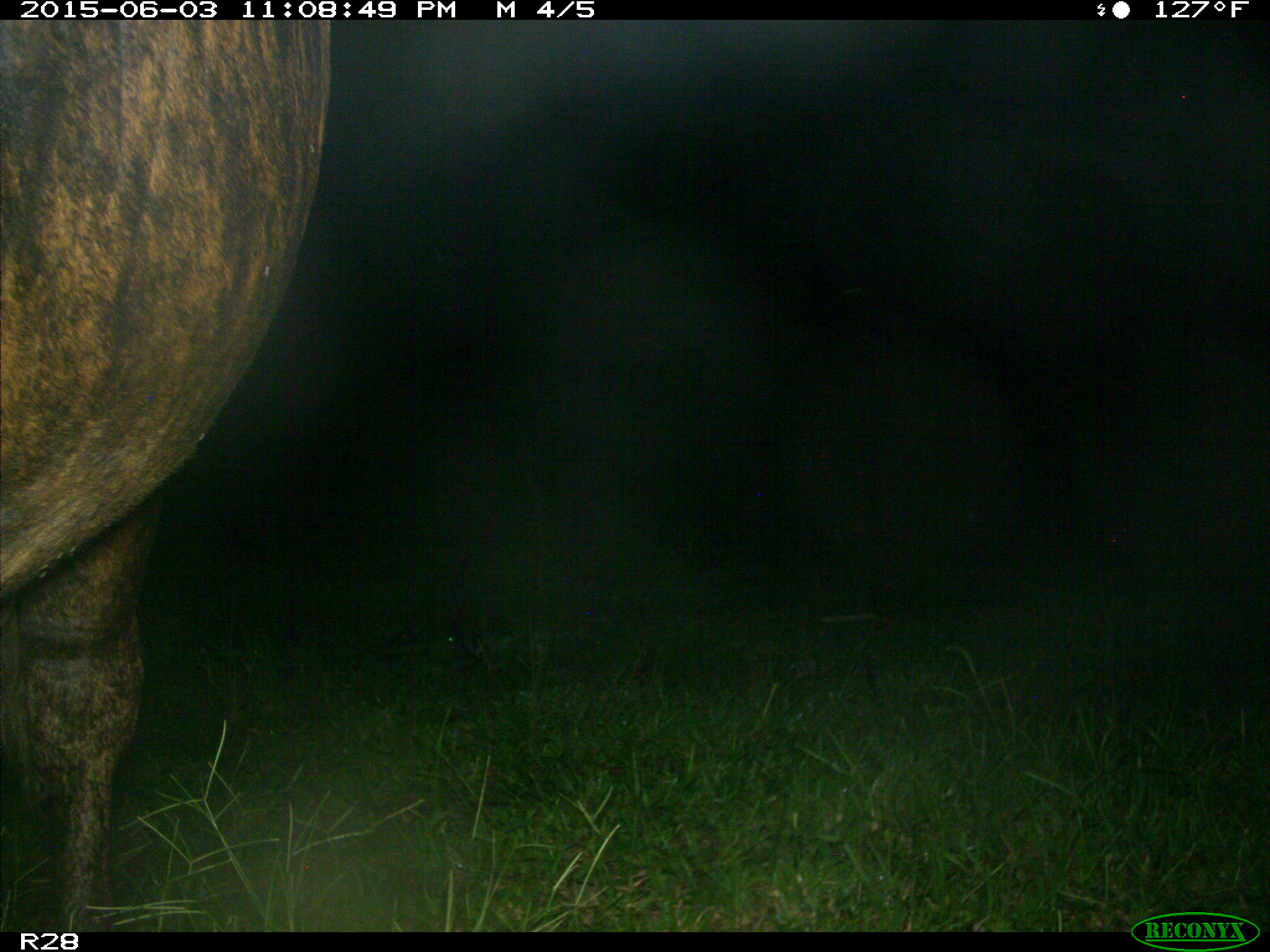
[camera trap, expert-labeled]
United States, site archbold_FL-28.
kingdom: Animalia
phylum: Chordata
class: Mammalia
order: Artiodactyla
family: Bovidae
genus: Bos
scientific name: Bos taurus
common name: domestic cow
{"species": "Bos taurus (domestic cow)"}